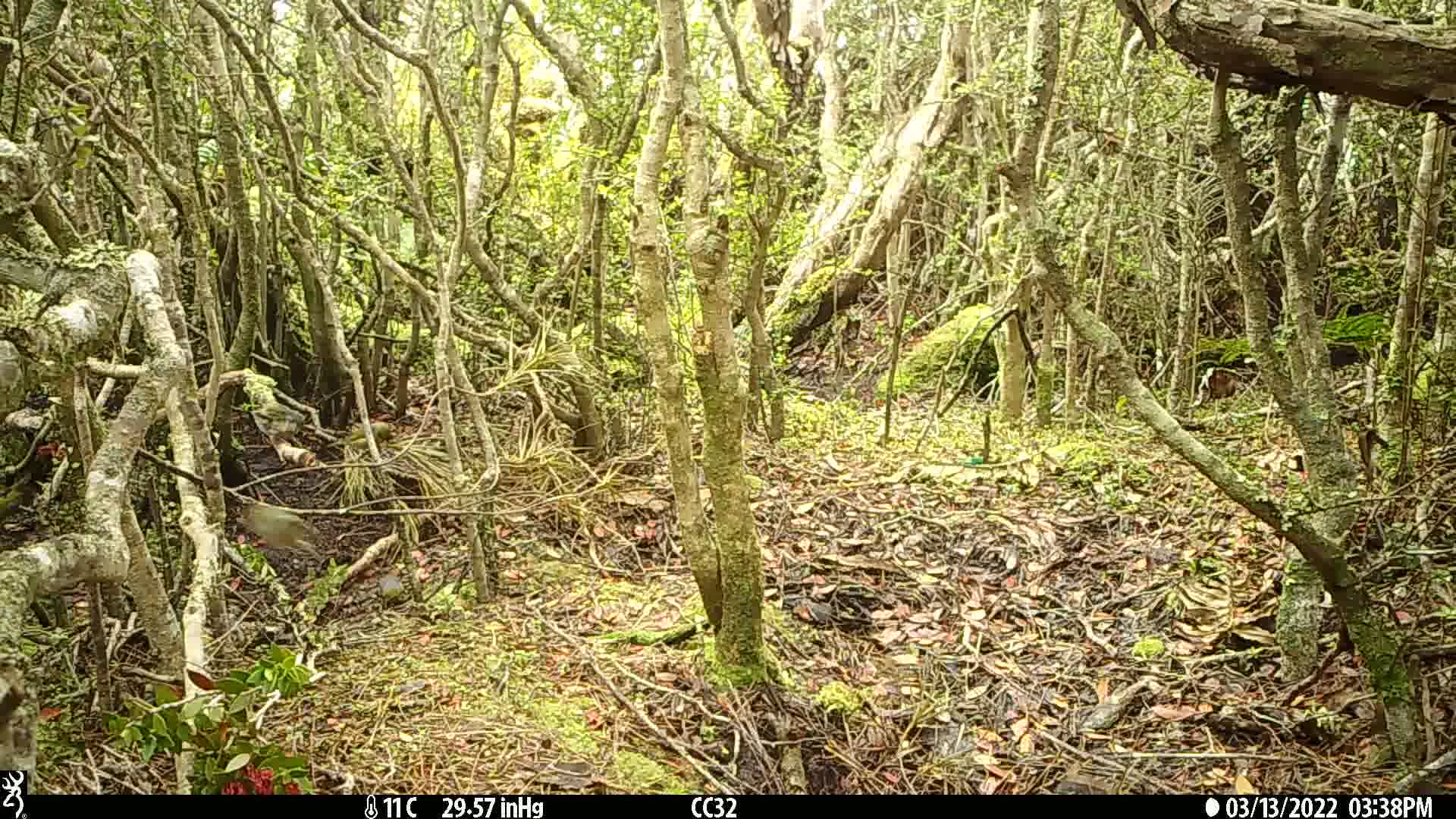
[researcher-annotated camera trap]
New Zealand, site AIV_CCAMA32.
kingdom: Animalia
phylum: Chordata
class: Aves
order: Passeriformes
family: Zosteropidae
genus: Zosterops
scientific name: Zosterops lateralis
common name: silvereye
Silvereye (Zosterops lateralis).